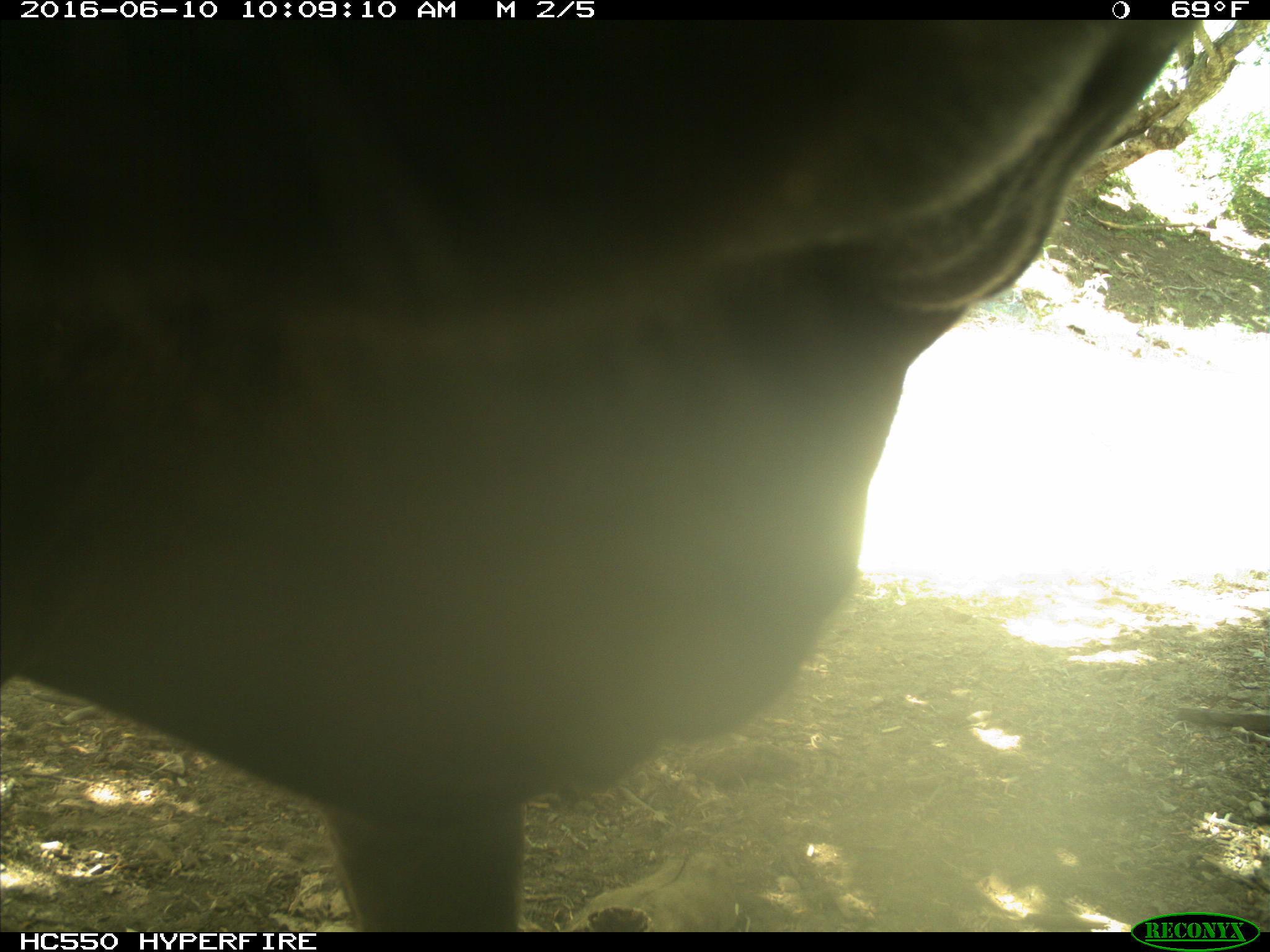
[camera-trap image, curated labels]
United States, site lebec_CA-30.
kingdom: Animalia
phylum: Chordata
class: Mammalia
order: Artiodactyla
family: Bovidae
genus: Bos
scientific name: Bos taurus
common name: domestic cow